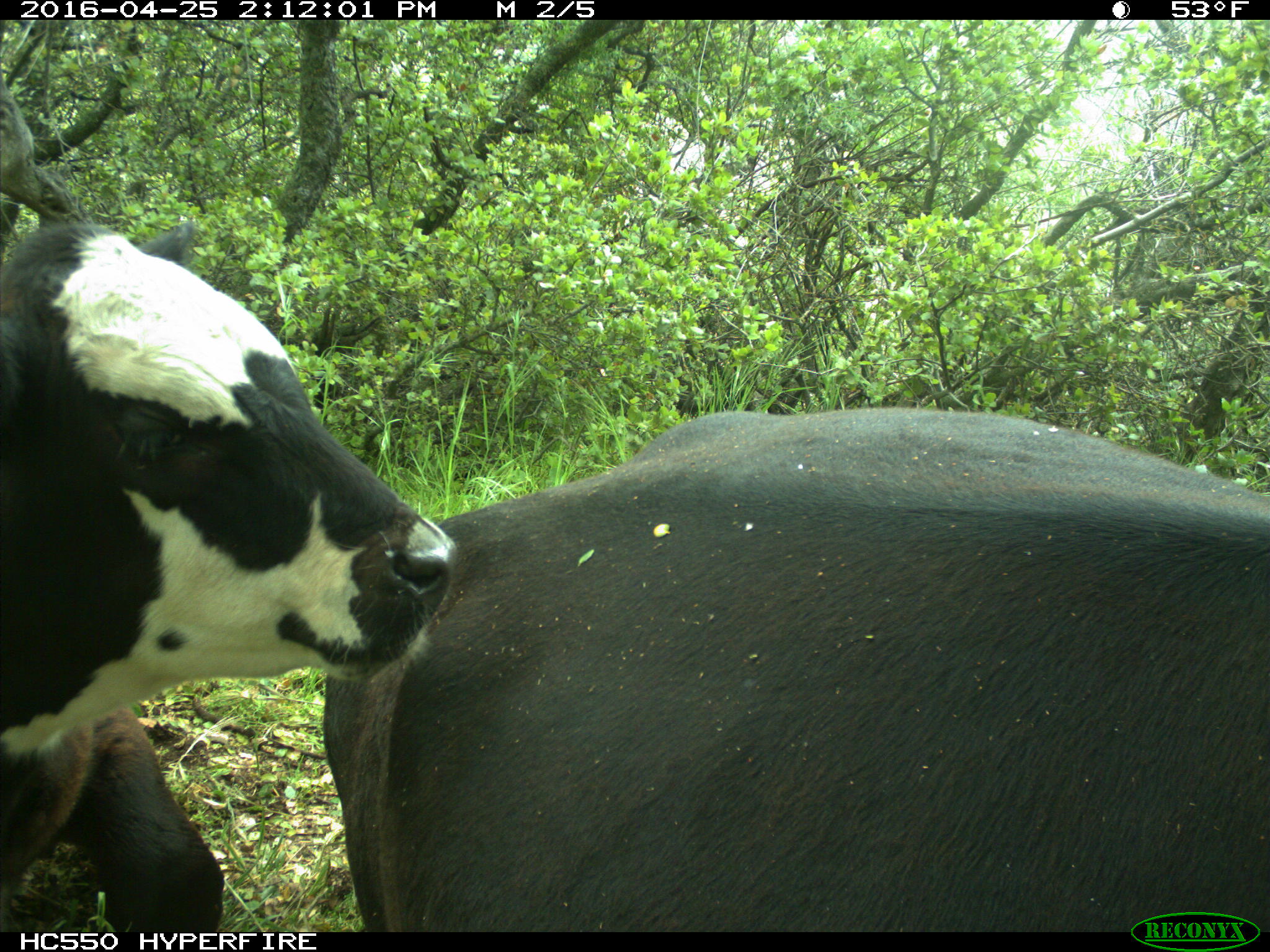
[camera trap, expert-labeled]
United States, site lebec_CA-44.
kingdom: Animalia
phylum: Chordata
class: Mammalia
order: Artiodactyla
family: Bovidae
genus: Bos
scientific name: Bos taurus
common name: domestic cow